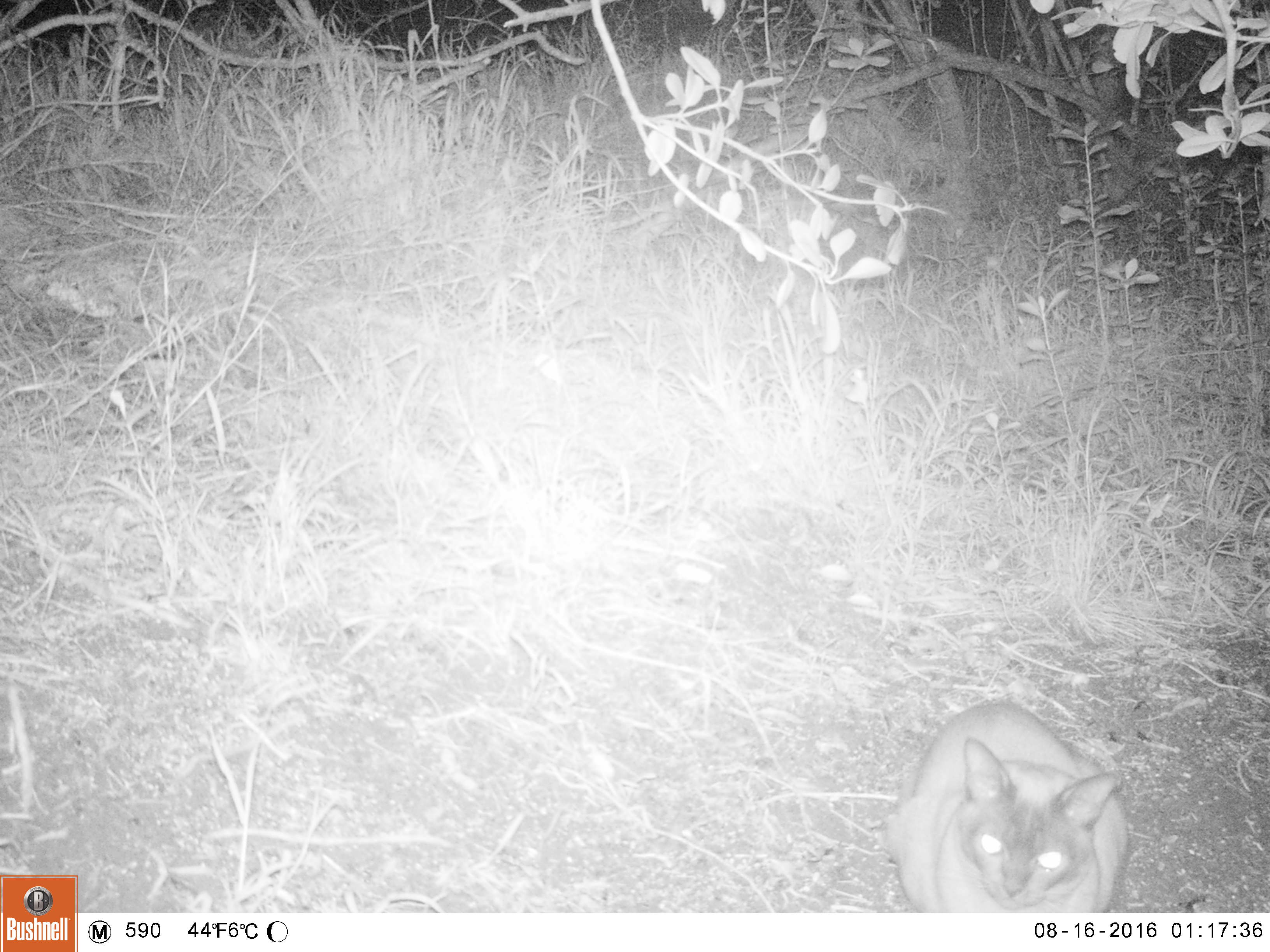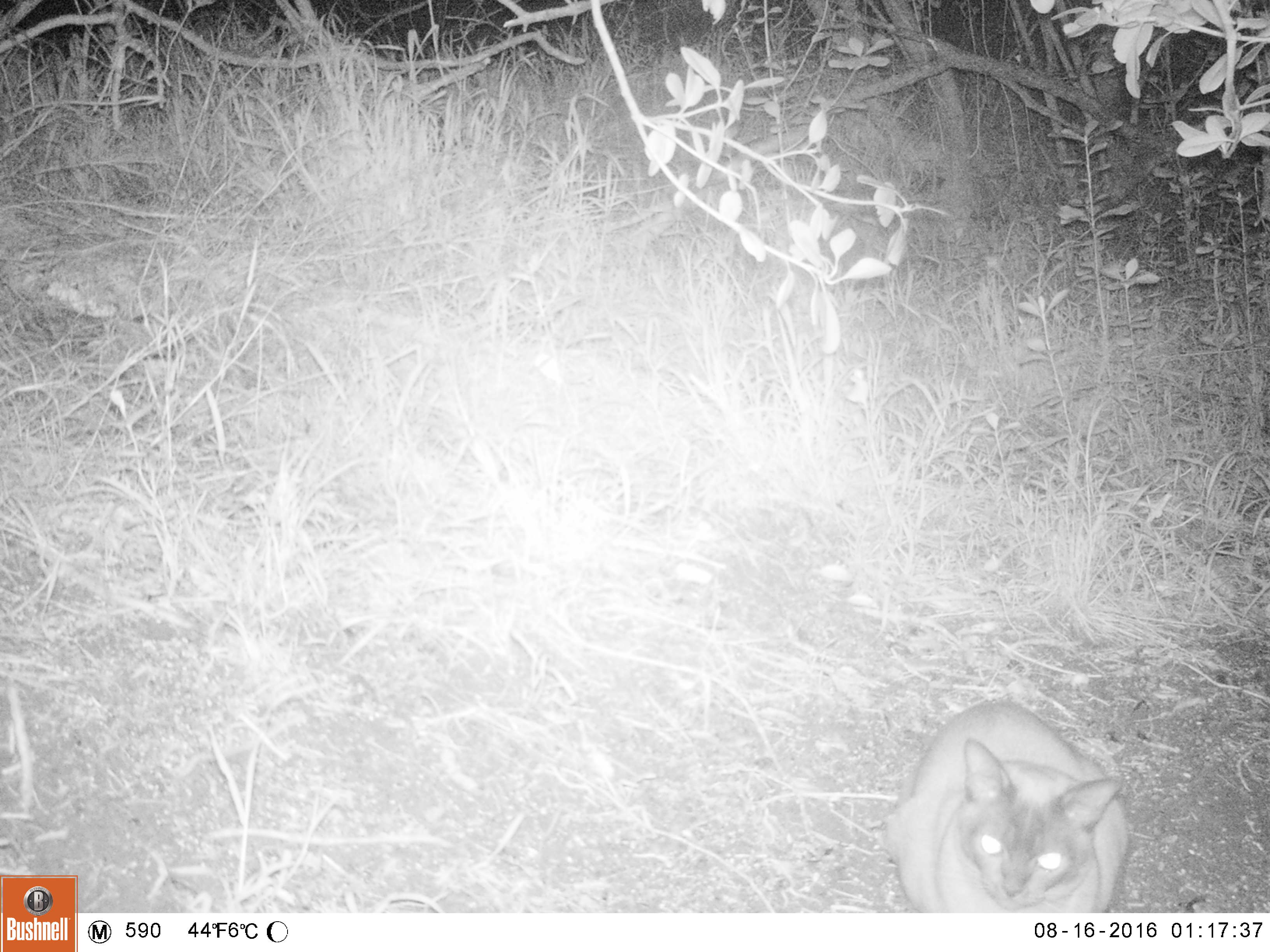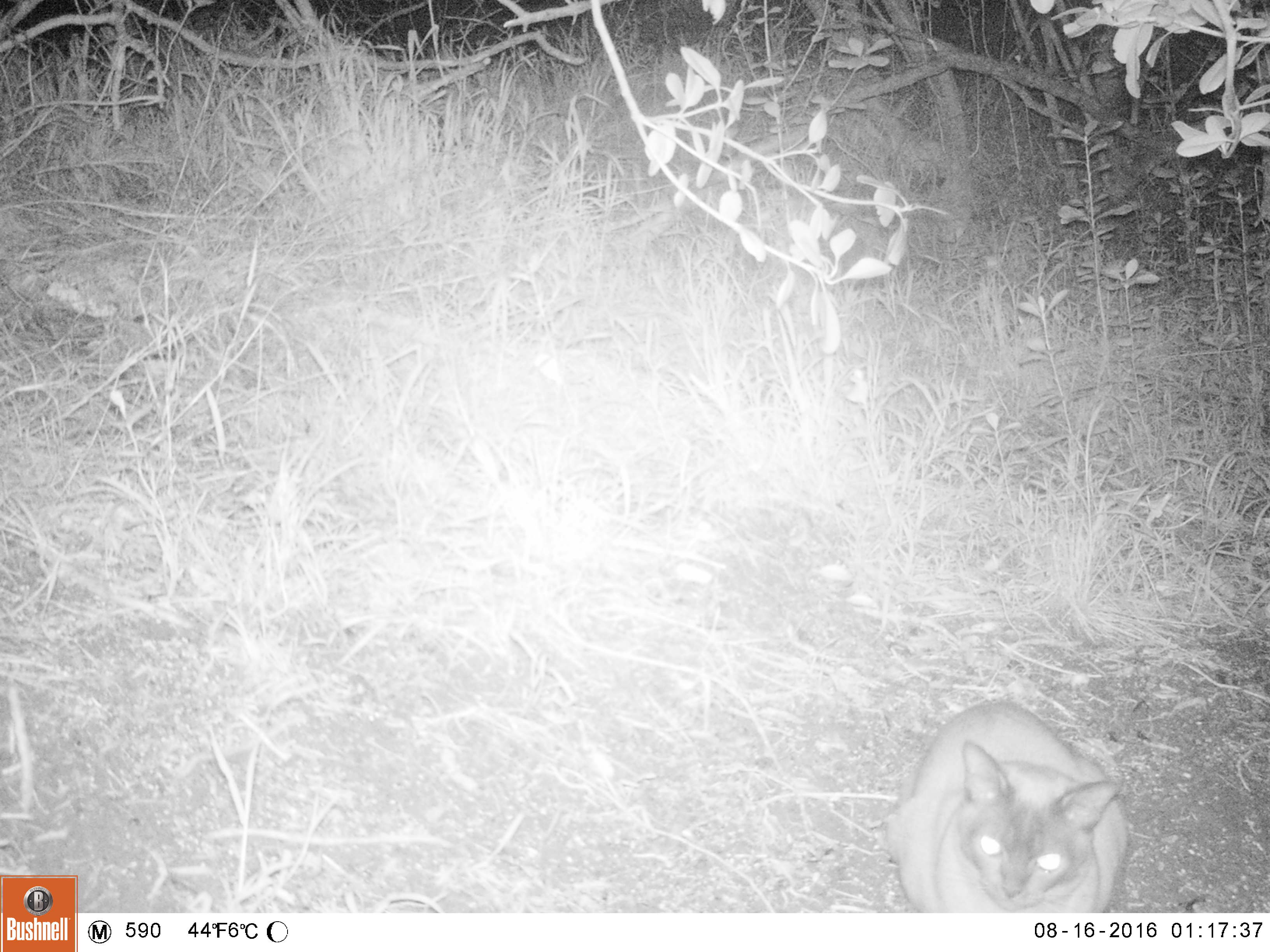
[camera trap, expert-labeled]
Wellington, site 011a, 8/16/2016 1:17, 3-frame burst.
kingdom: Animalia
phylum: Chordata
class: Mammalia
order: Carnivora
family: Felidae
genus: Felis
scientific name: Felis catus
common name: cat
Cat (Felis catus).